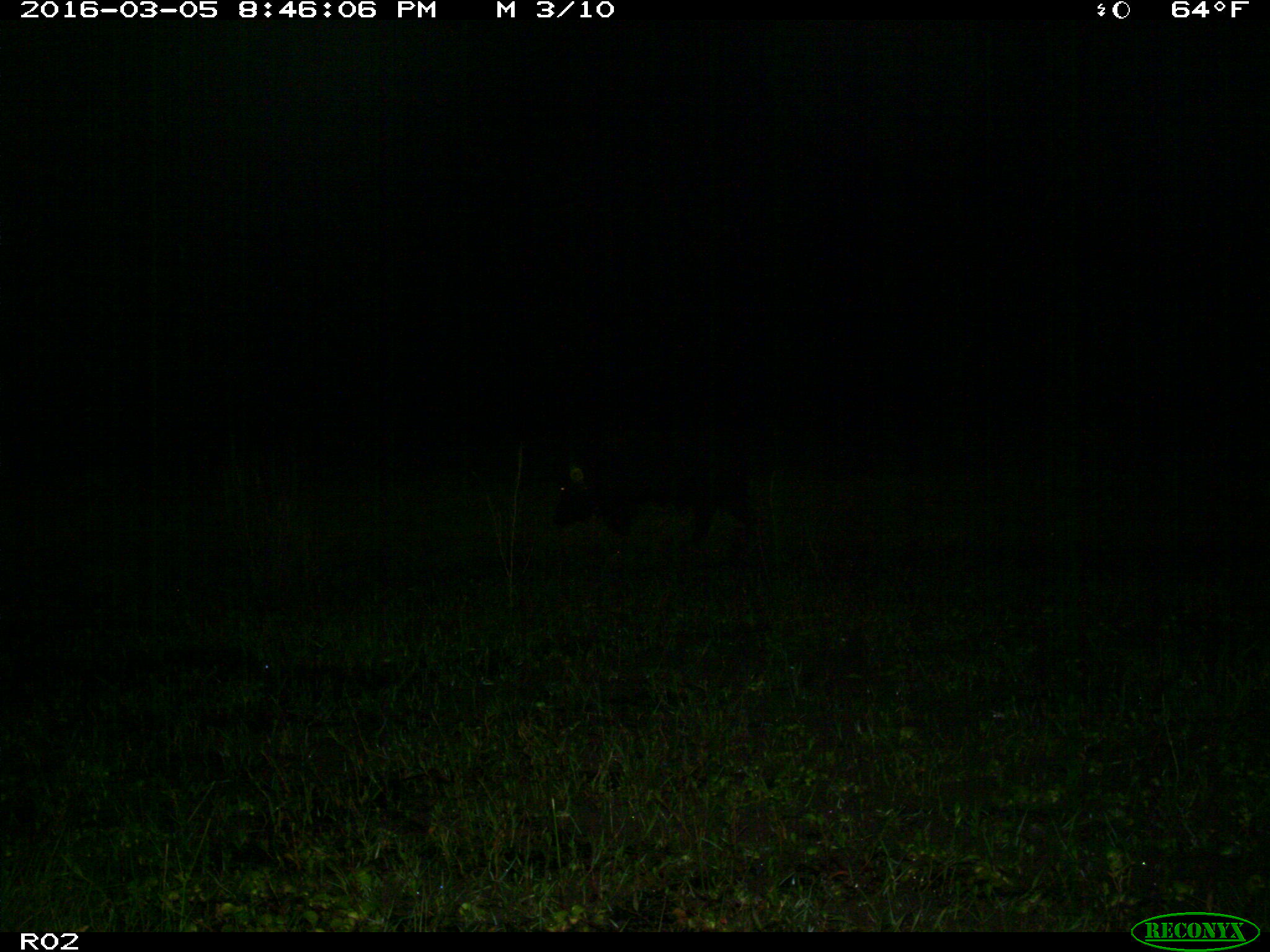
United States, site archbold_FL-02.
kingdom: Animalia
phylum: Chordata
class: Mammalia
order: Artiodactyla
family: Suidae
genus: Sus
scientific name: Sus scrofa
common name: wild boar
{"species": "Sus scrofa (wild boar)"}